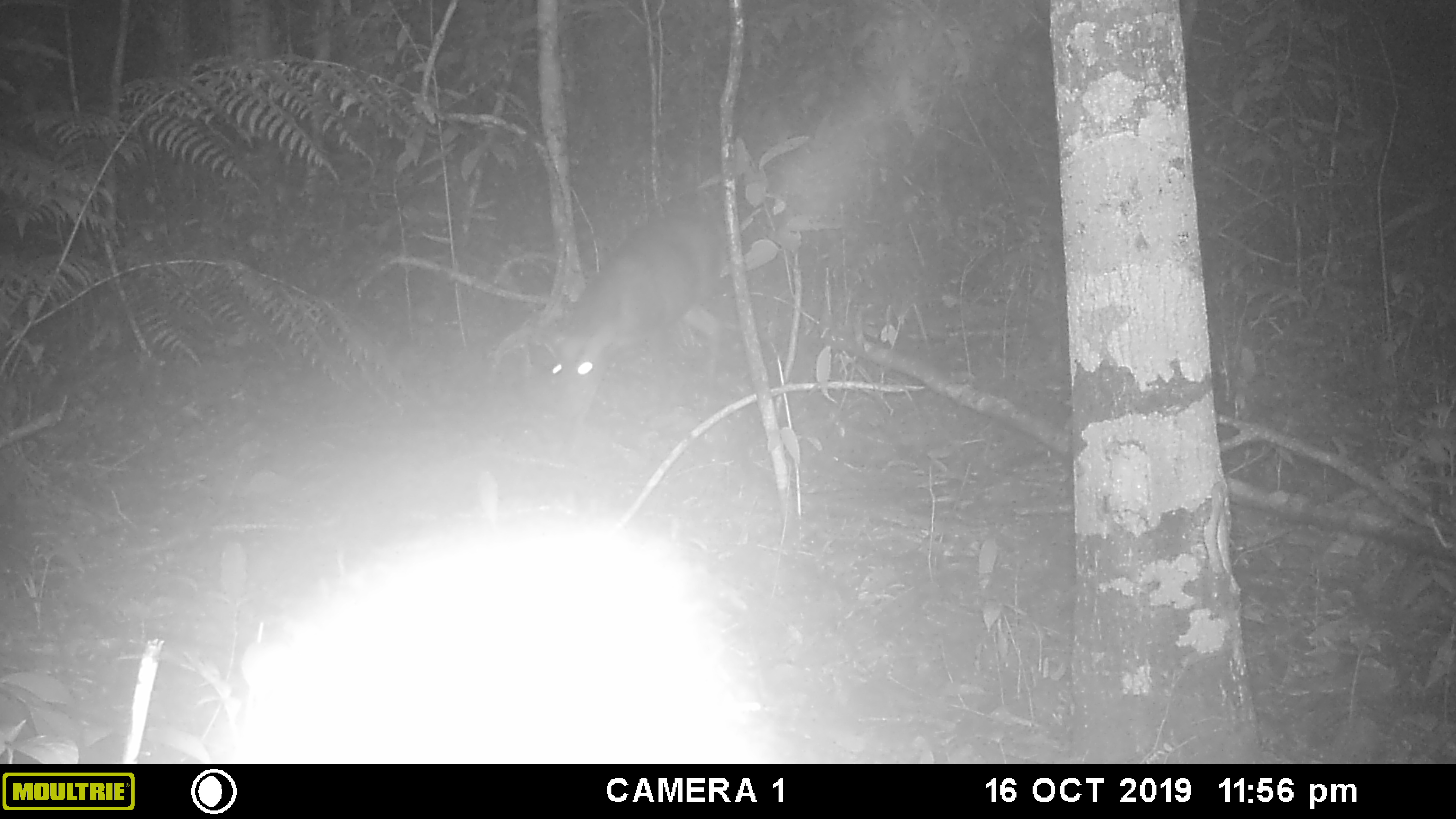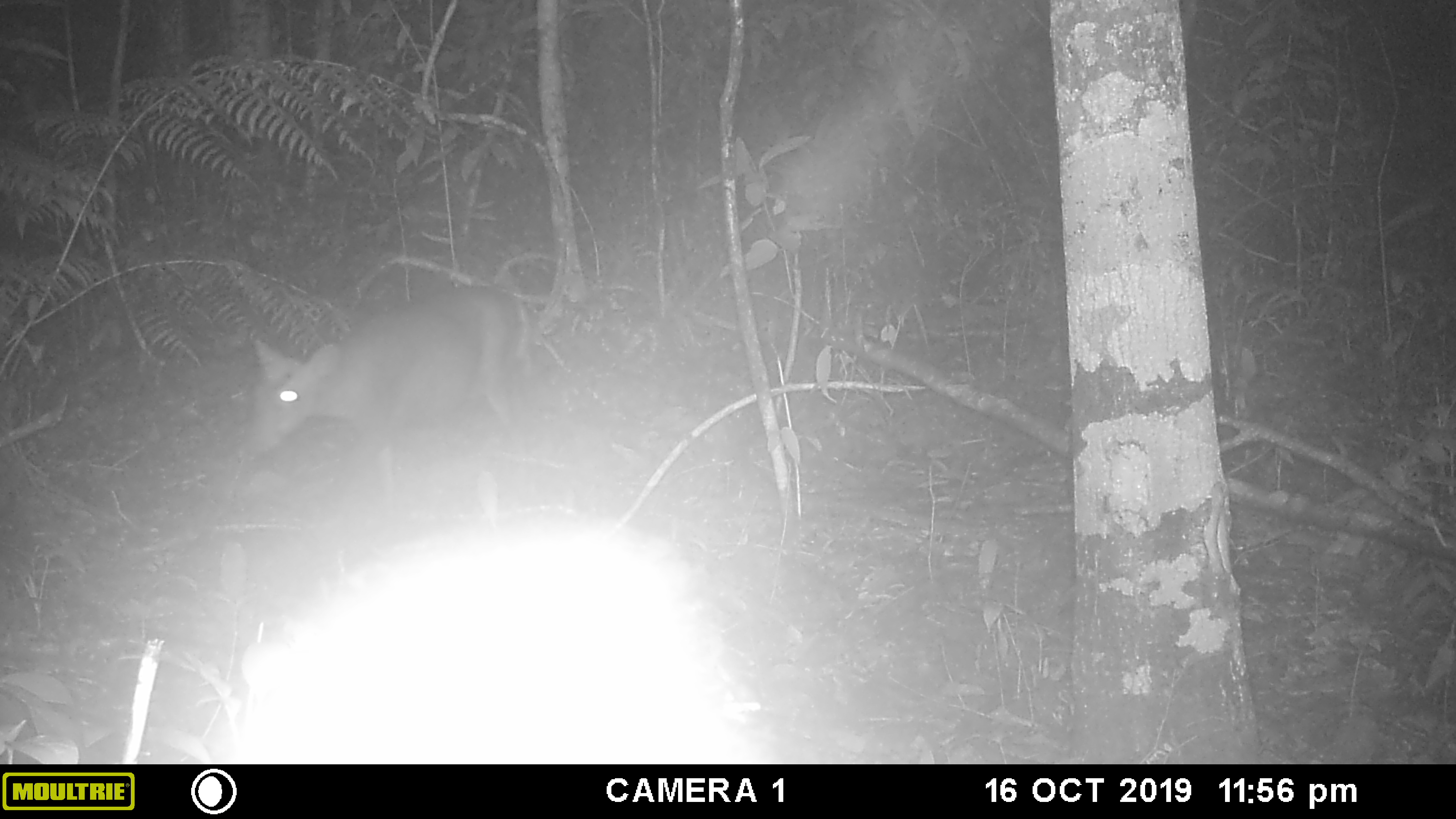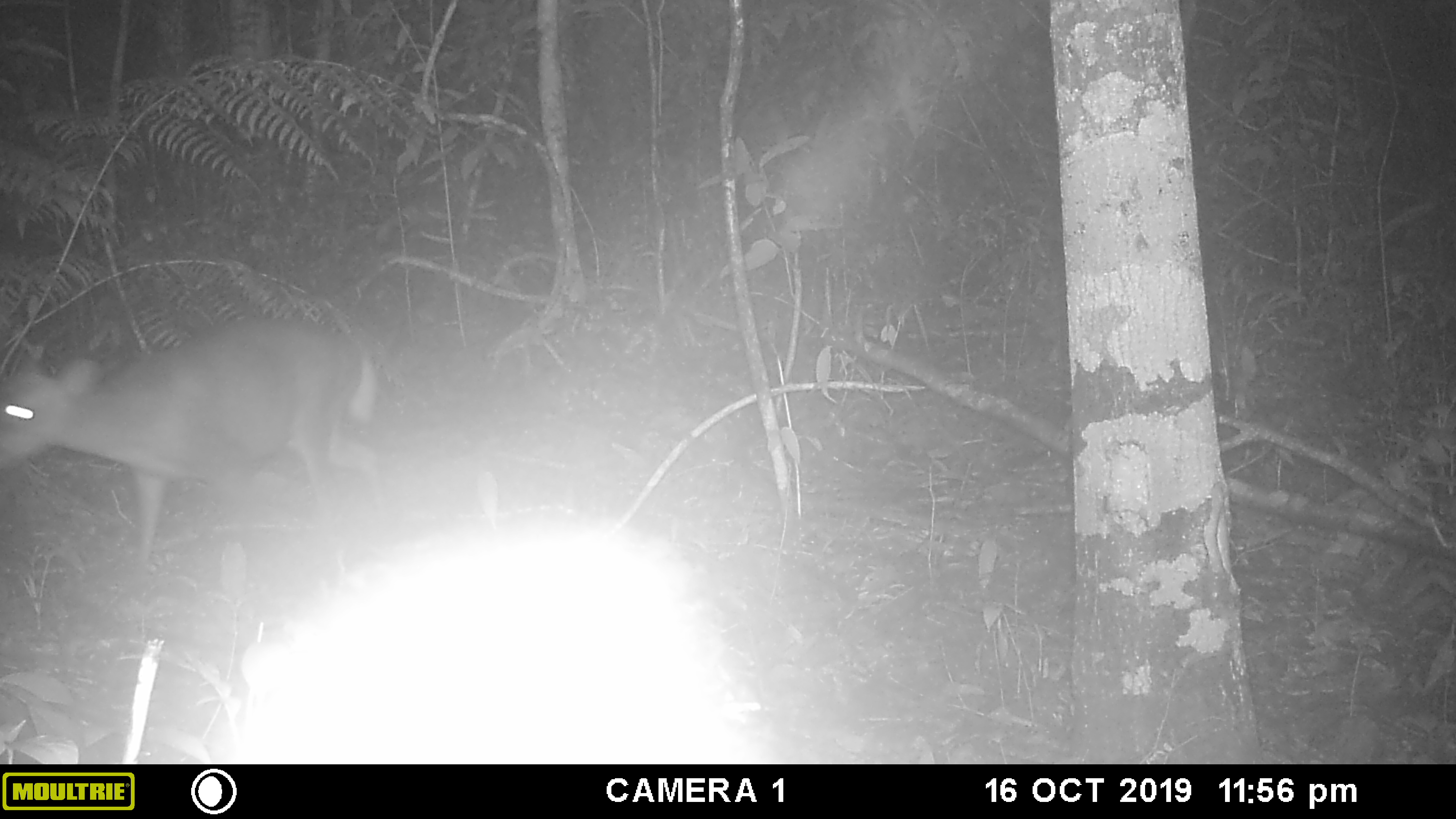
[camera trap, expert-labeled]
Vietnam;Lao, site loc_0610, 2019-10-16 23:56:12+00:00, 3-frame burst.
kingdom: Animalia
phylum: Chordata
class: Mammalia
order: Artiodactyla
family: Cervidae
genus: Muntiacus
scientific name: Muntiacus muntjak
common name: red muntjac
Red muntjac (Muntiacus muntjak). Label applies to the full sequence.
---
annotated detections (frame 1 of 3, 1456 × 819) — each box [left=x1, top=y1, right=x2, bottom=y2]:
red muntjac: [left=530, top=201, right=727, bottom=426]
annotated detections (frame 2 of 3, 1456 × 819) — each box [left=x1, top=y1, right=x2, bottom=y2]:
red muntjac: [left=241, top=287, right=531, bottom=519]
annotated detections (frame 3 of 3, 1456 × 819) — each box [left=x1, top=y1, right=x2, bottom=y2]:
red muntjac: [left=0, top=317, right=394, bottom=590]